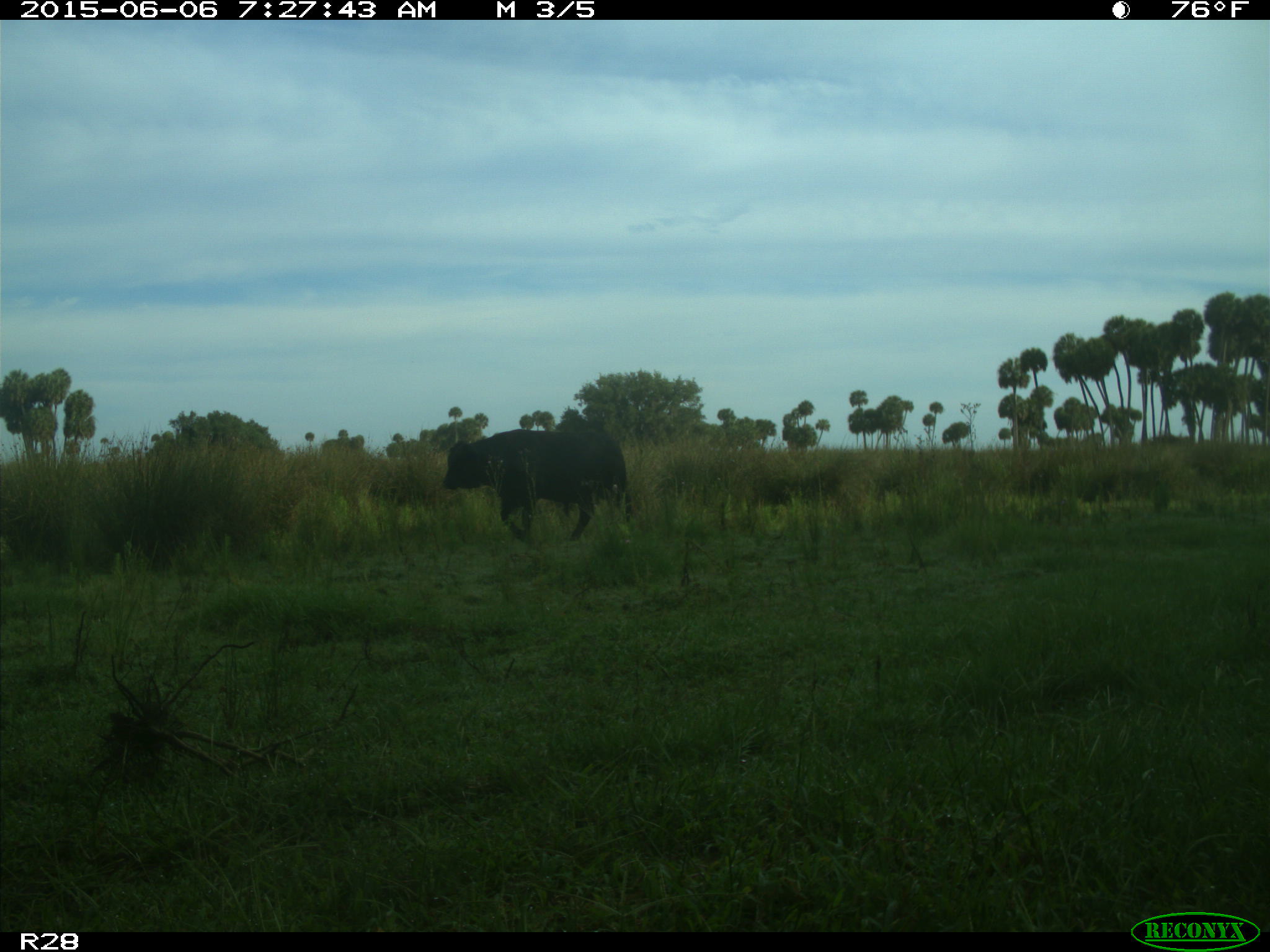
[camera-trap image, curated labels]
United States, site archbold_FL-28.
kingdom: Animalia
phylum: Chordata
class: Mammalia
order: Artiodactyla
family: Bovidae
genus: Bos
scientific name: Bos taurus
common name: domestic cow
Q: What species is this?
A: Bos taurus (domestic cow).